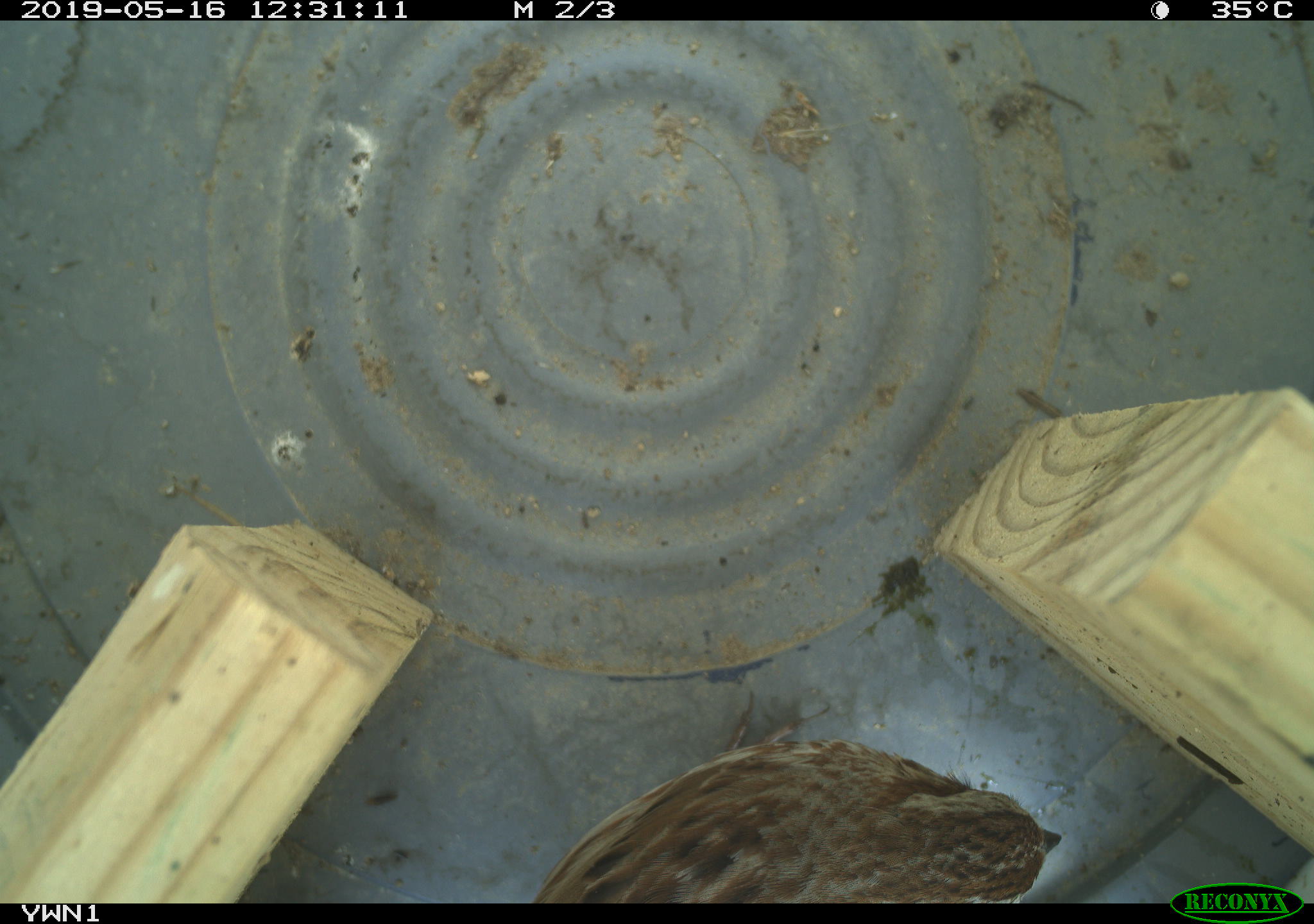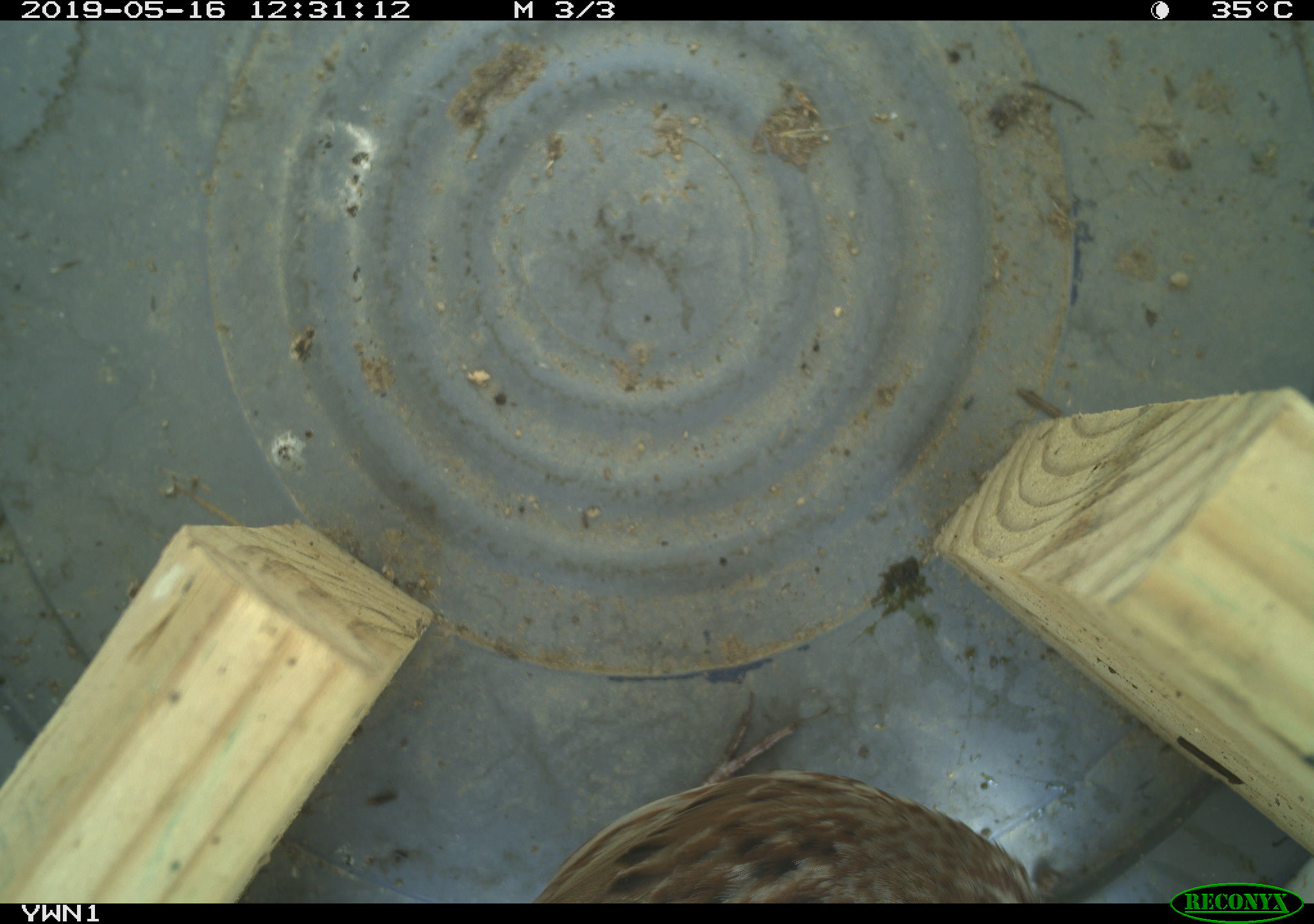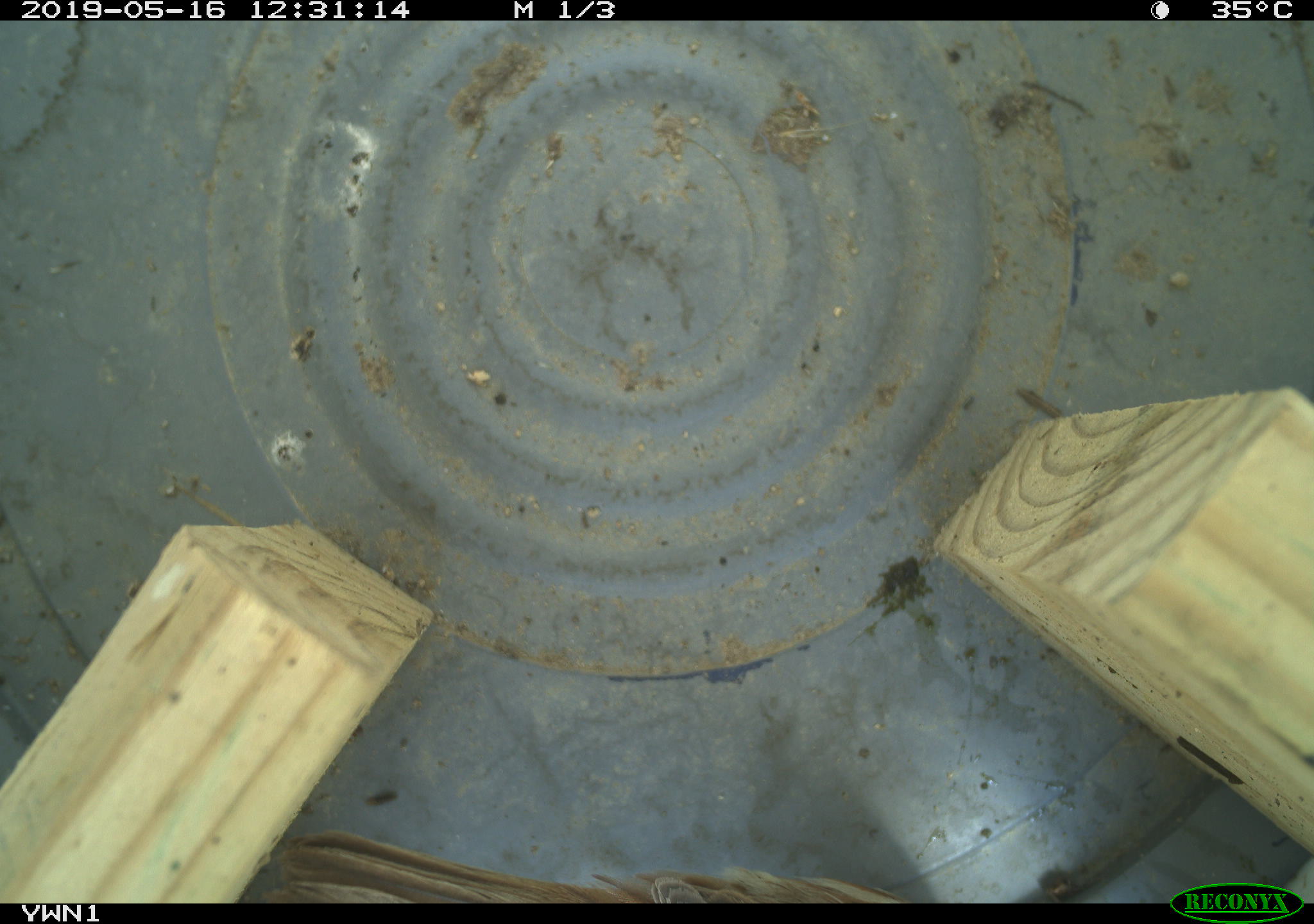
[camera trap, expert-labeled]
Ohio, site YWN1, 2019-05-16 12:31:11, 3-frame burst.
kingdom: Animalia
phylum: Chordata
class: Aves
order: Passeriformes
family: Passerellidae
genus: Melospiza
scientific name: Melospiza melodia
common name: song sparrow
Song sparrow (Melospiza melodia).